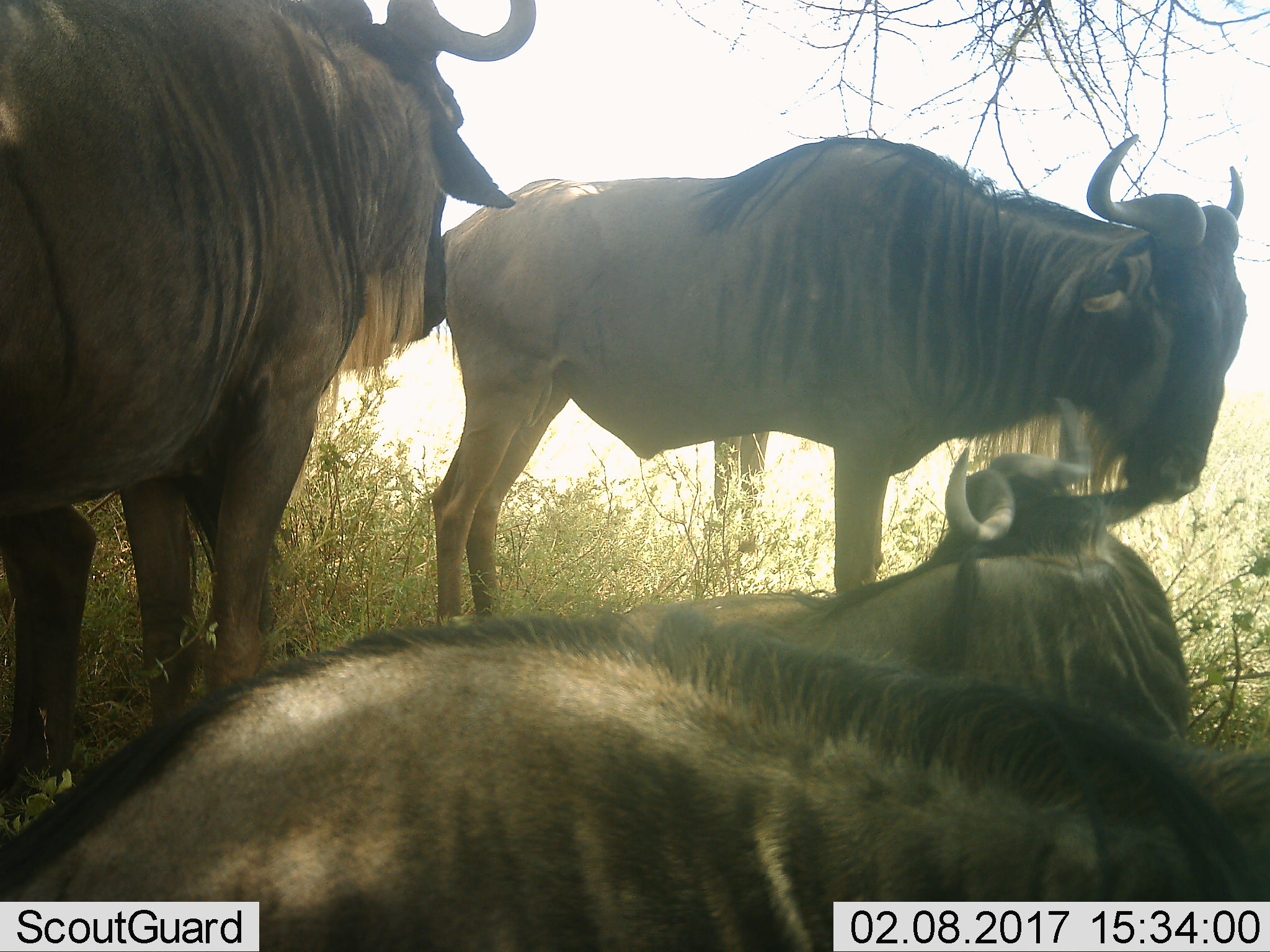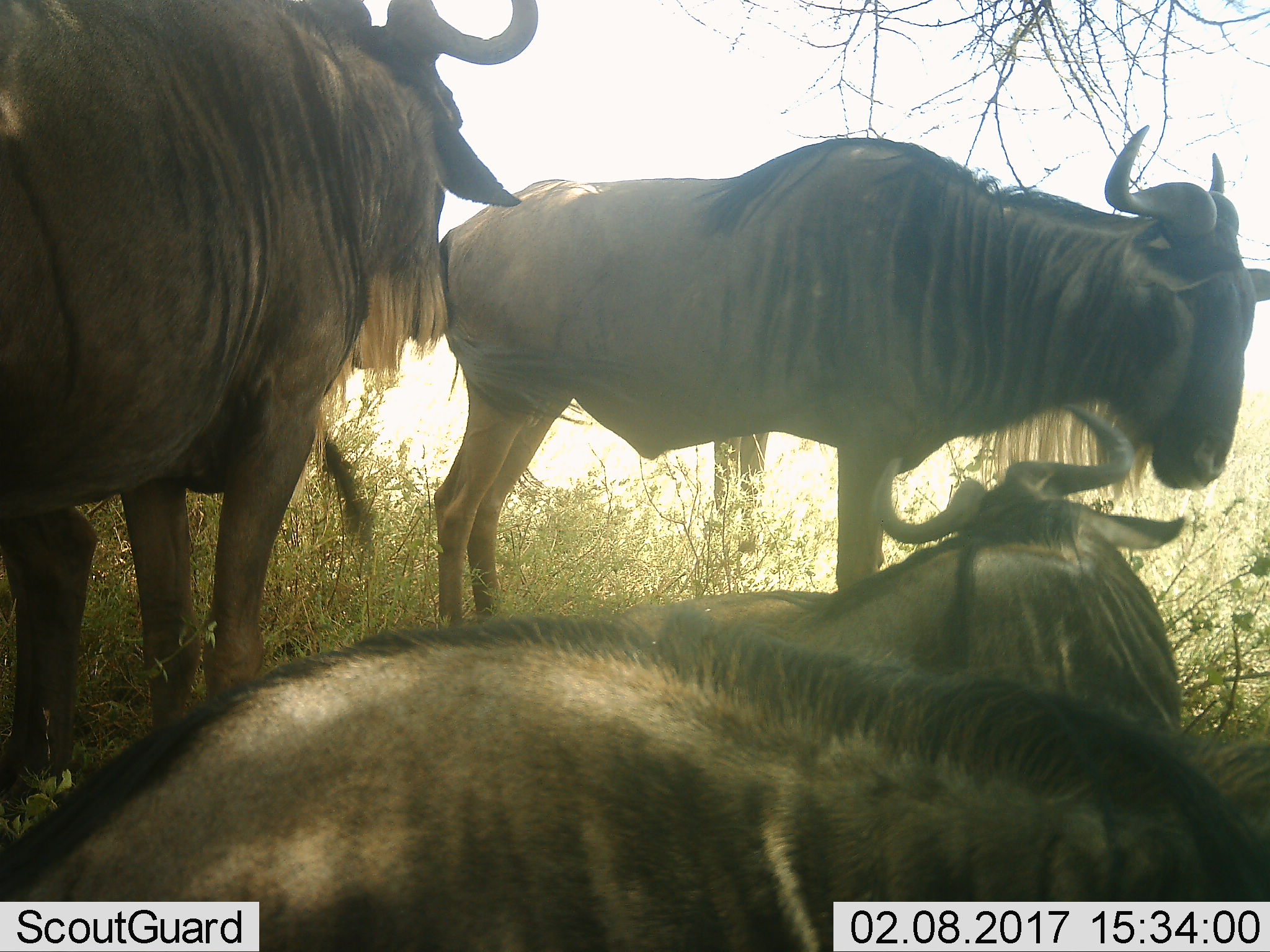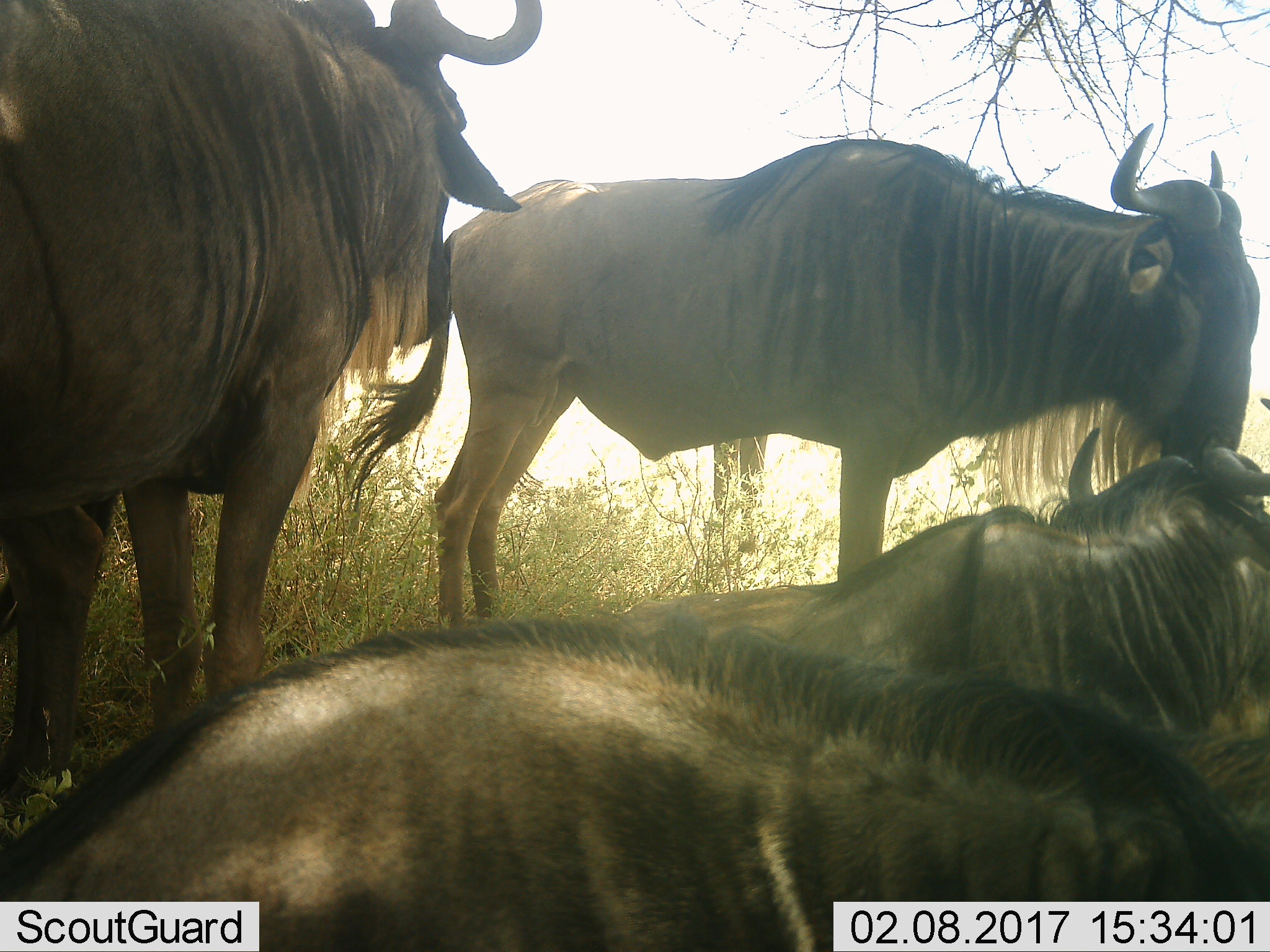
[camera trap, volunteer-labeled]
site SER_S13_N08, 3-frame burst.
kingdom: Animalia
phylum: Chordata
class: Mammalia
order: Artiodactyla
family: Bovidae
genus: Connochaetes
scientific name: Connochaetes taurinus taurinus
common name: blue wildebeest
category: wildebeestblue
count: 4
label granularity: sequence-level